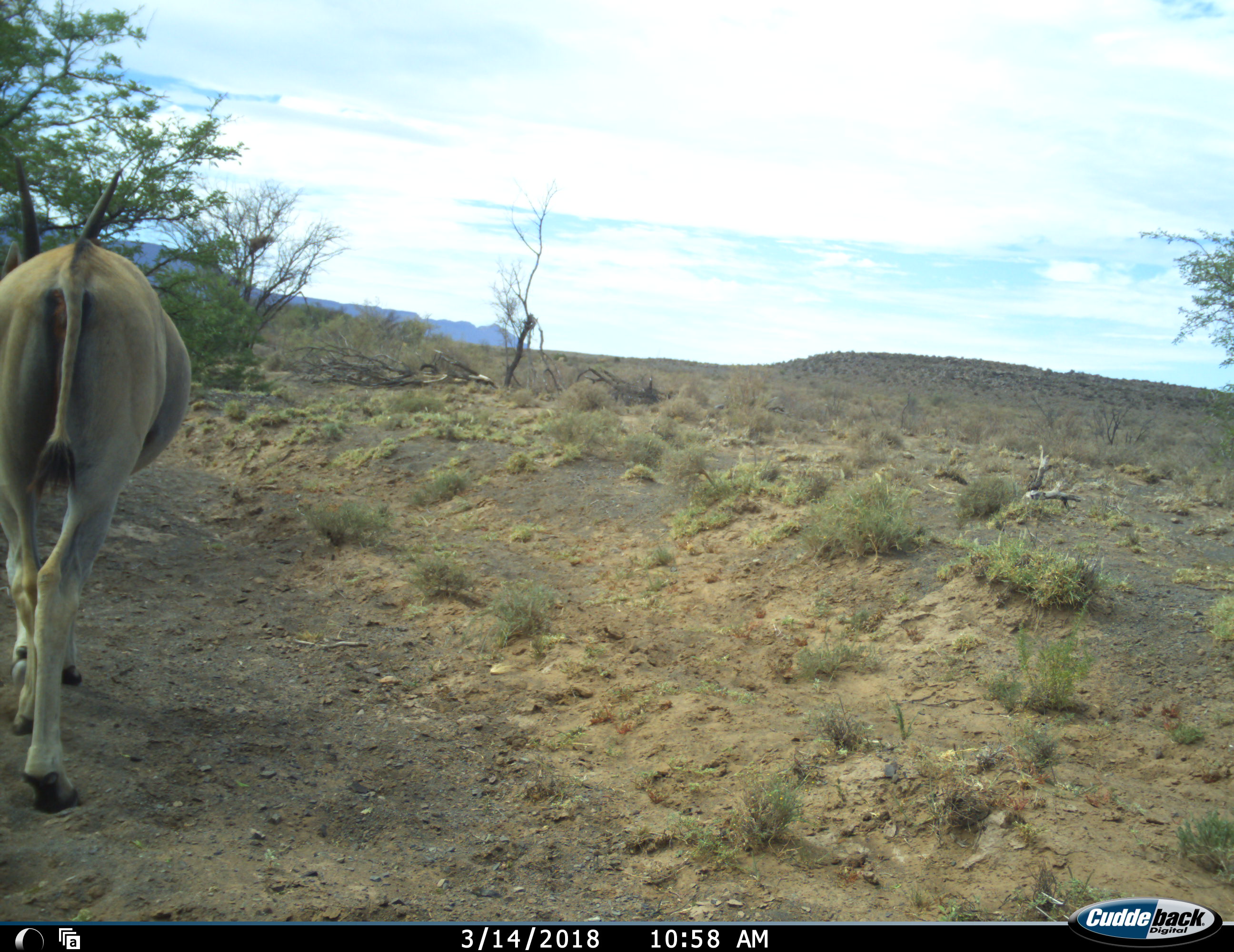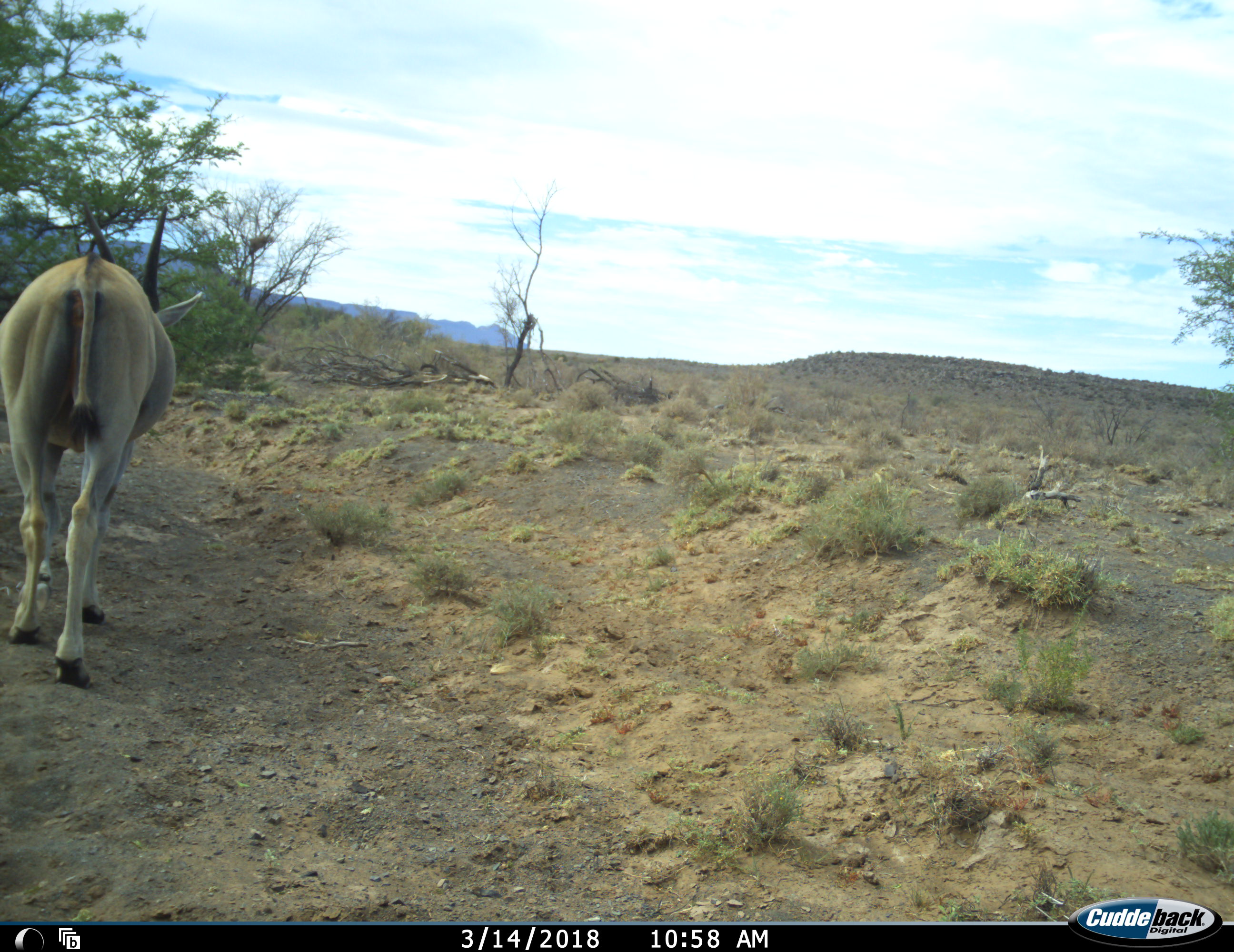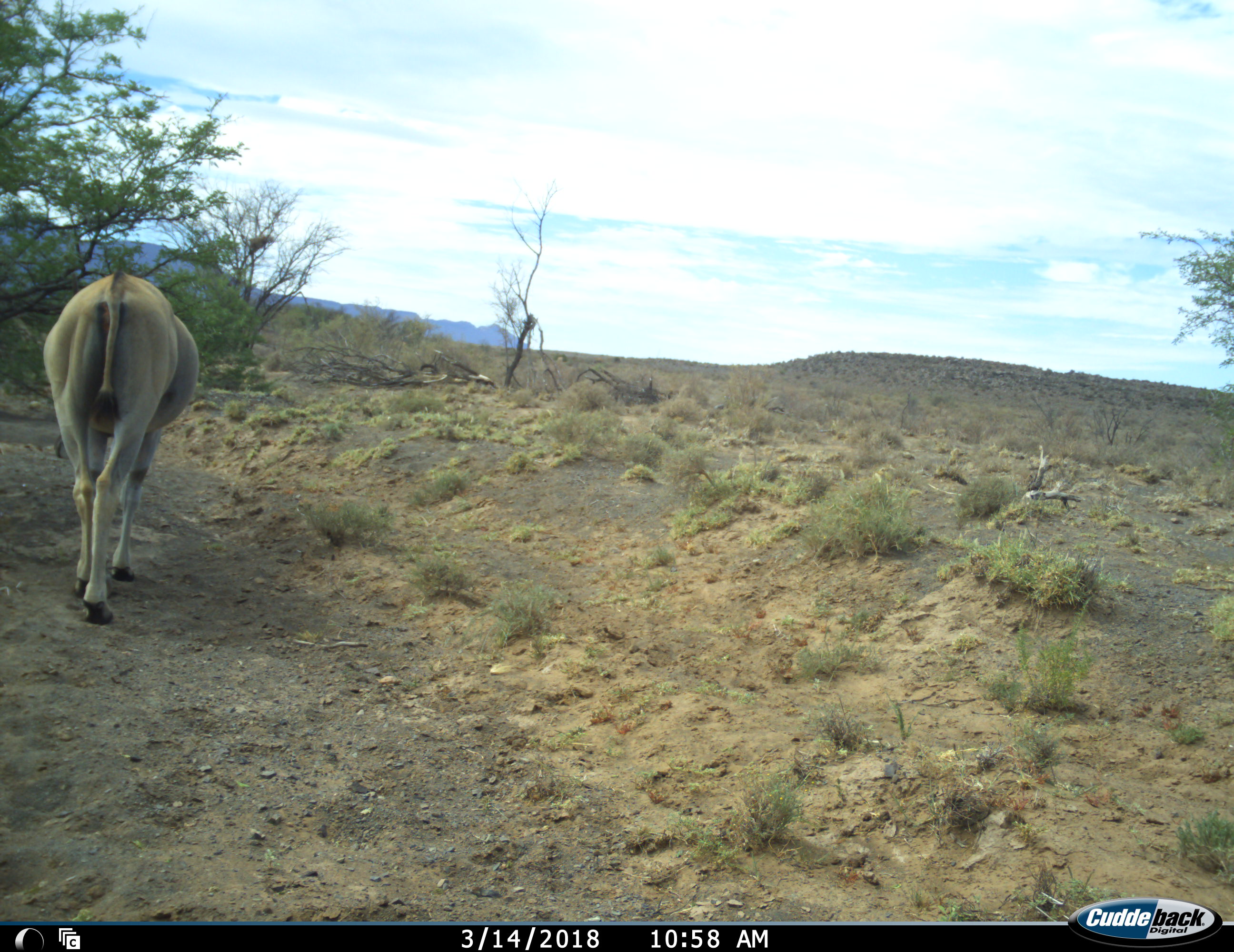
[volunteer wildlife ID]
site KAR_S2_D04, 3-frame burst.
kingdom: Animalia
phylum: Chordata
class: Mammalia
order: Artiodactyla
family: Bovidae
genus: Tragelaphus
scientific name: Tragelaphus oryx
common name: eland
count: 1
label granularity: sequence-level